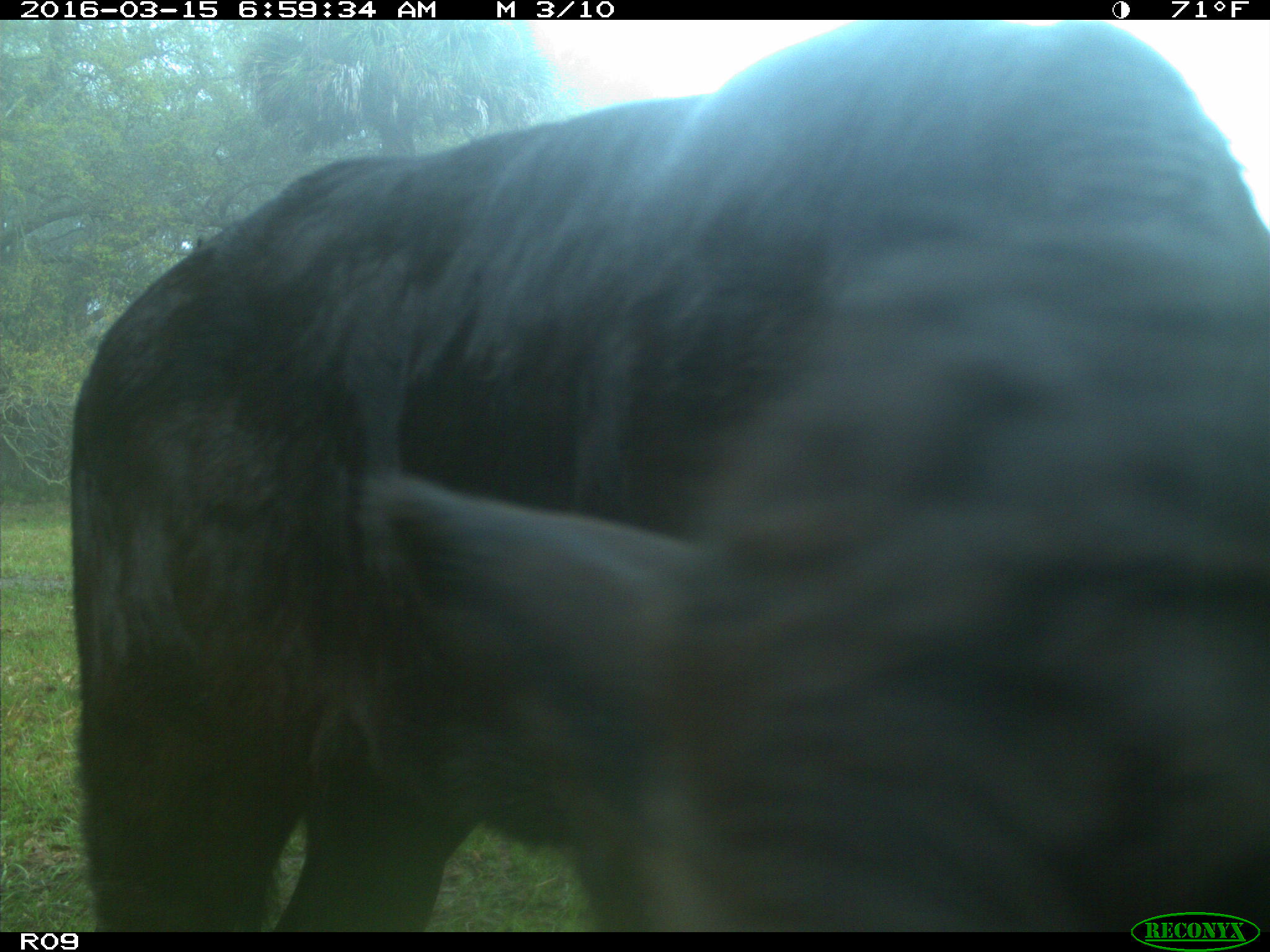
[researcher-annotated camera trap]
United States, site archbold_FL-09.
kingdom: Animalia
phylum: Chordata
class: Mammalia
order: Artiodactyla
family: Bovidae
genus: Bos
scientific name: Bos taurus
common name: domestic cow